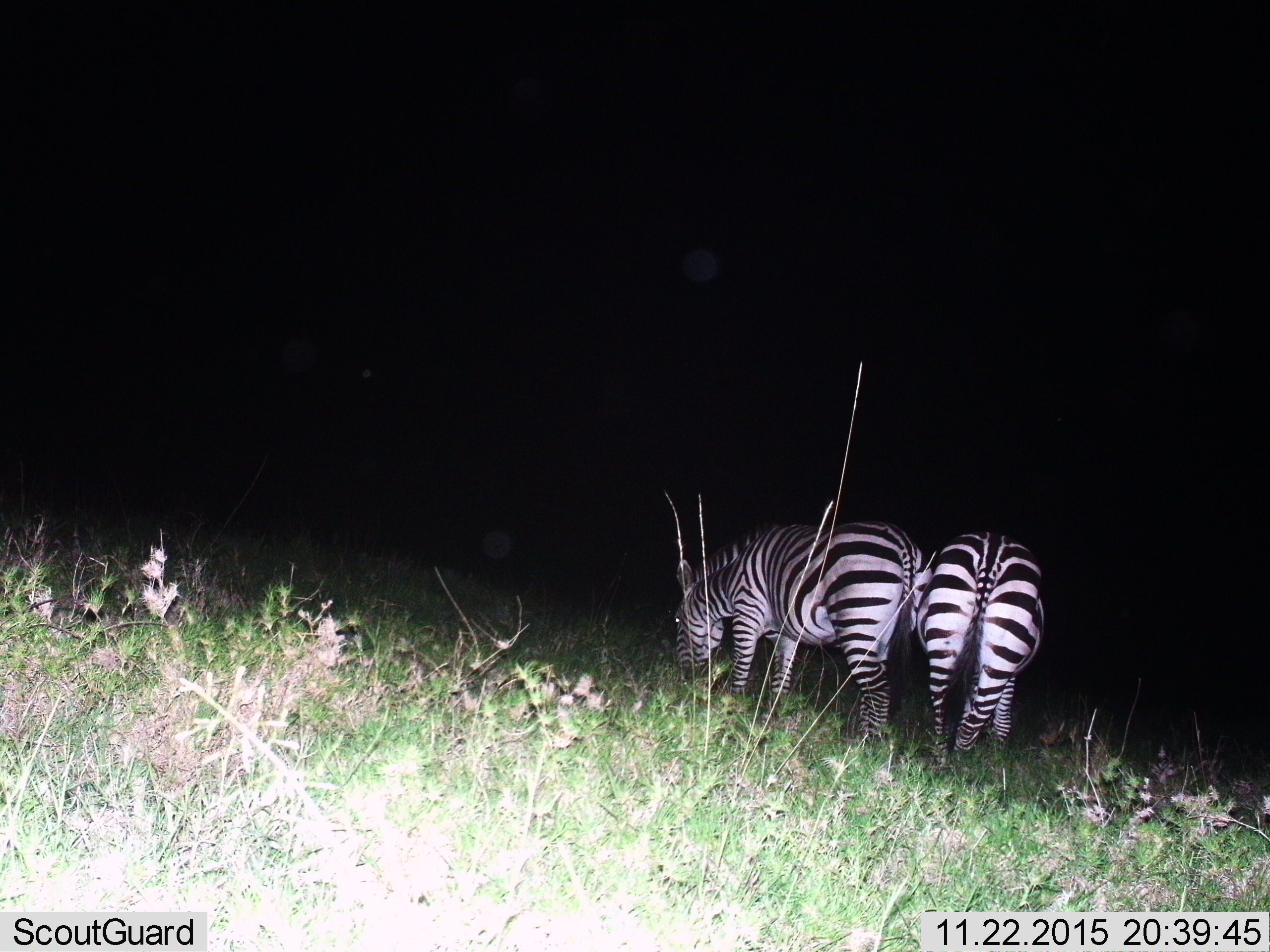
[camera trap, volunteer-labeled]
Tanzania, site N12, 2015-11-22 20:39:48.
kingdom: Animalia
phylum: Chordata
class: Mammalia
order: Perissodactyla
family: Equidae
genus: Equus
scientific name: Equus quagga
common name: plains zebra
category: zebra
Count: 2.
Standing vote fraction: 50%.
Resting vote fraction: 0%.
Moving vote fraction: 20%.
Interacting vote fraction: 10%.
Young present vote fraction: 0%.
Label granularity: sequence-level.